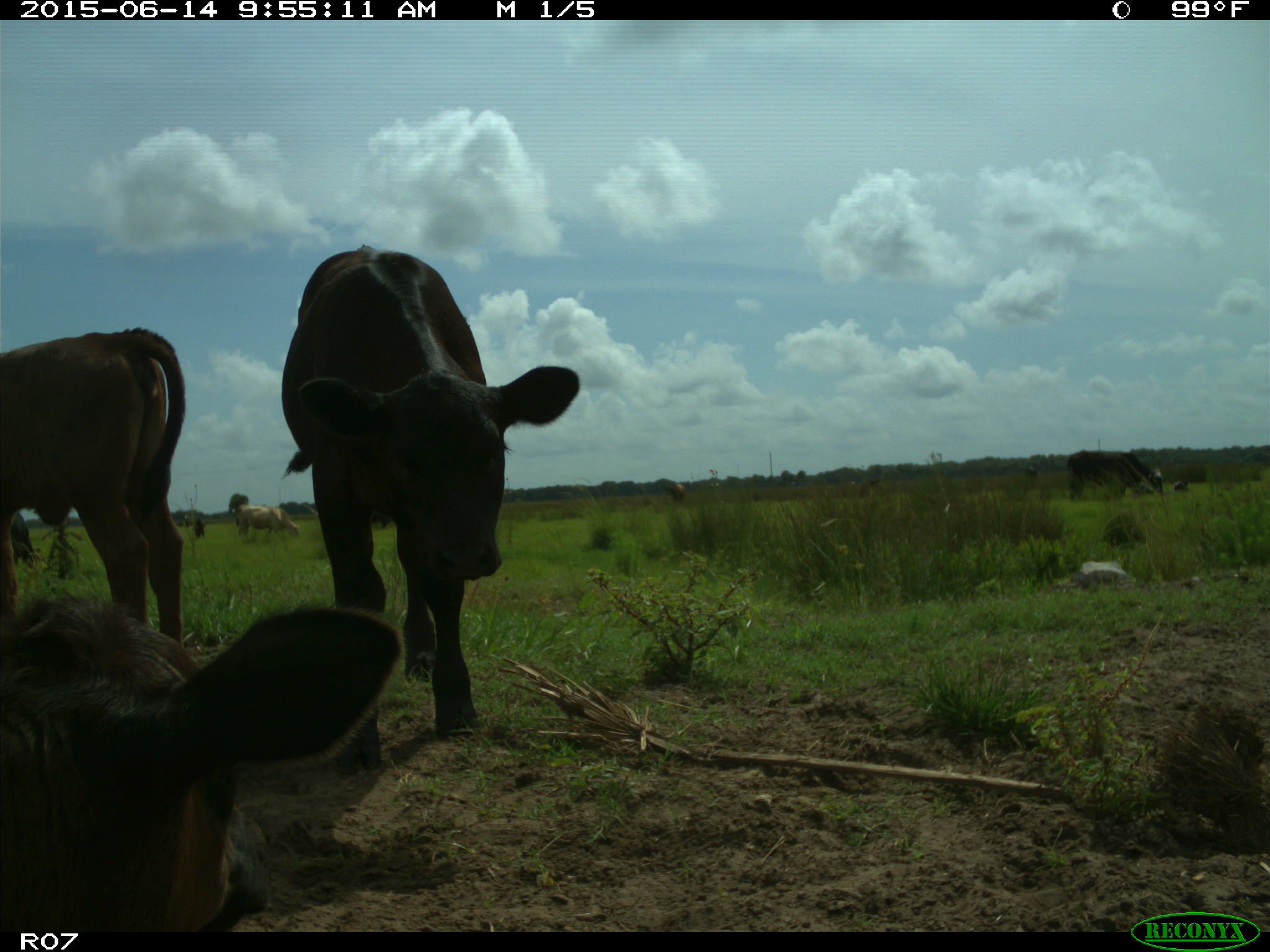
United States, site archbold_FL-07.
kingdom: Animalia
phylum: Chordata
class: Mammalia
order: Artiodactyla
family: Bovidae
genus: Bos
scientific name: Bos taurus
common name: domestic cow